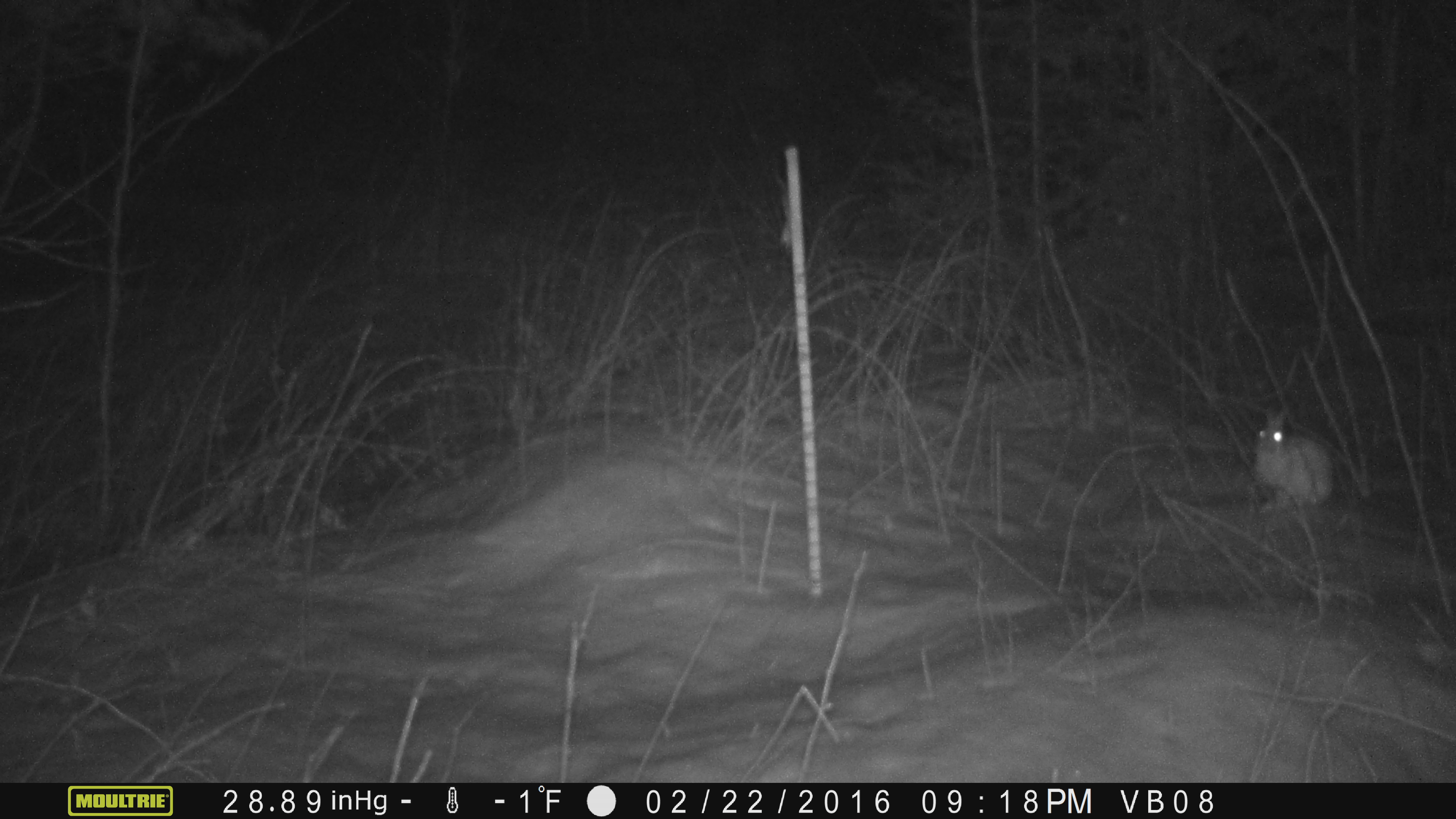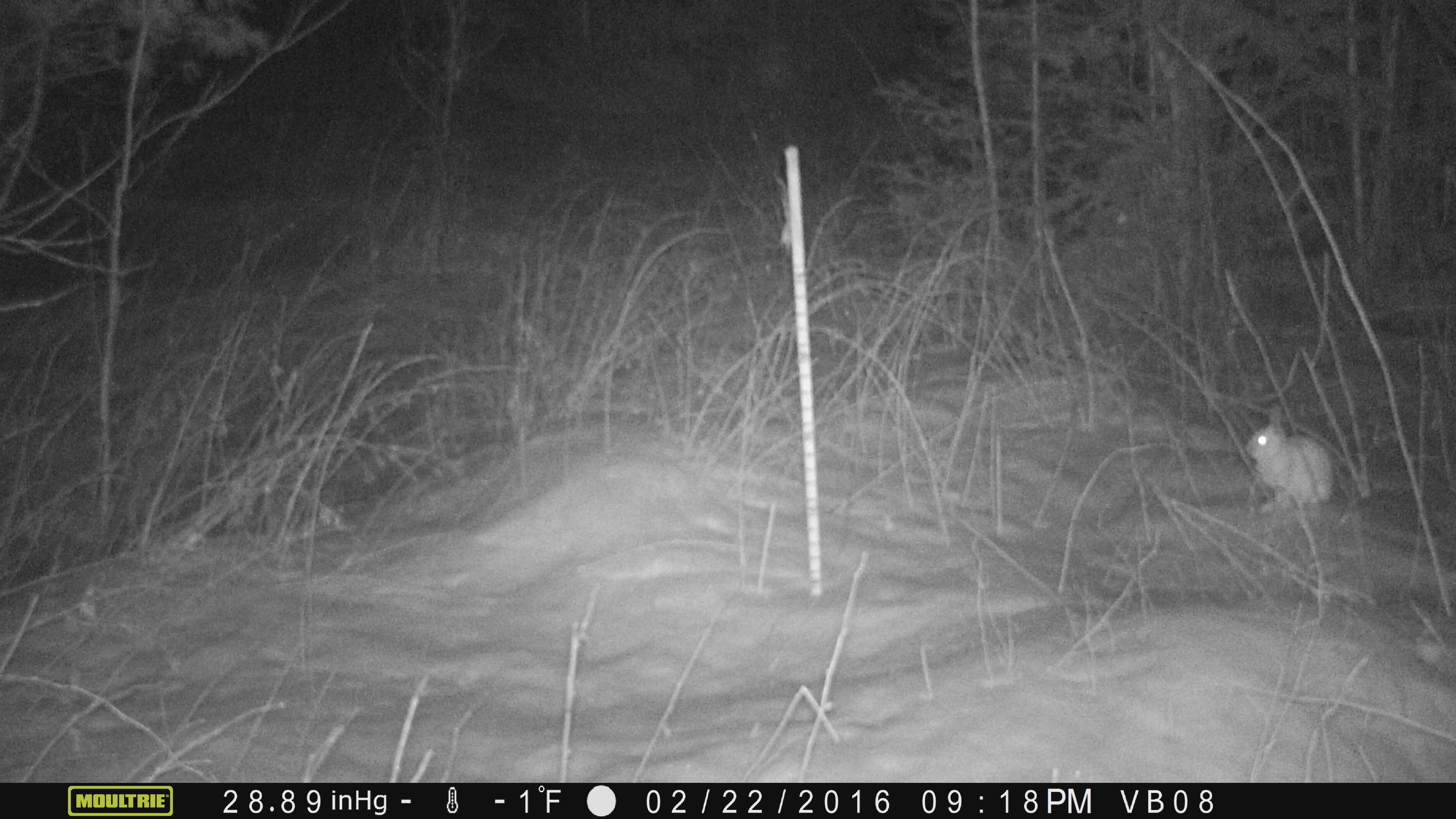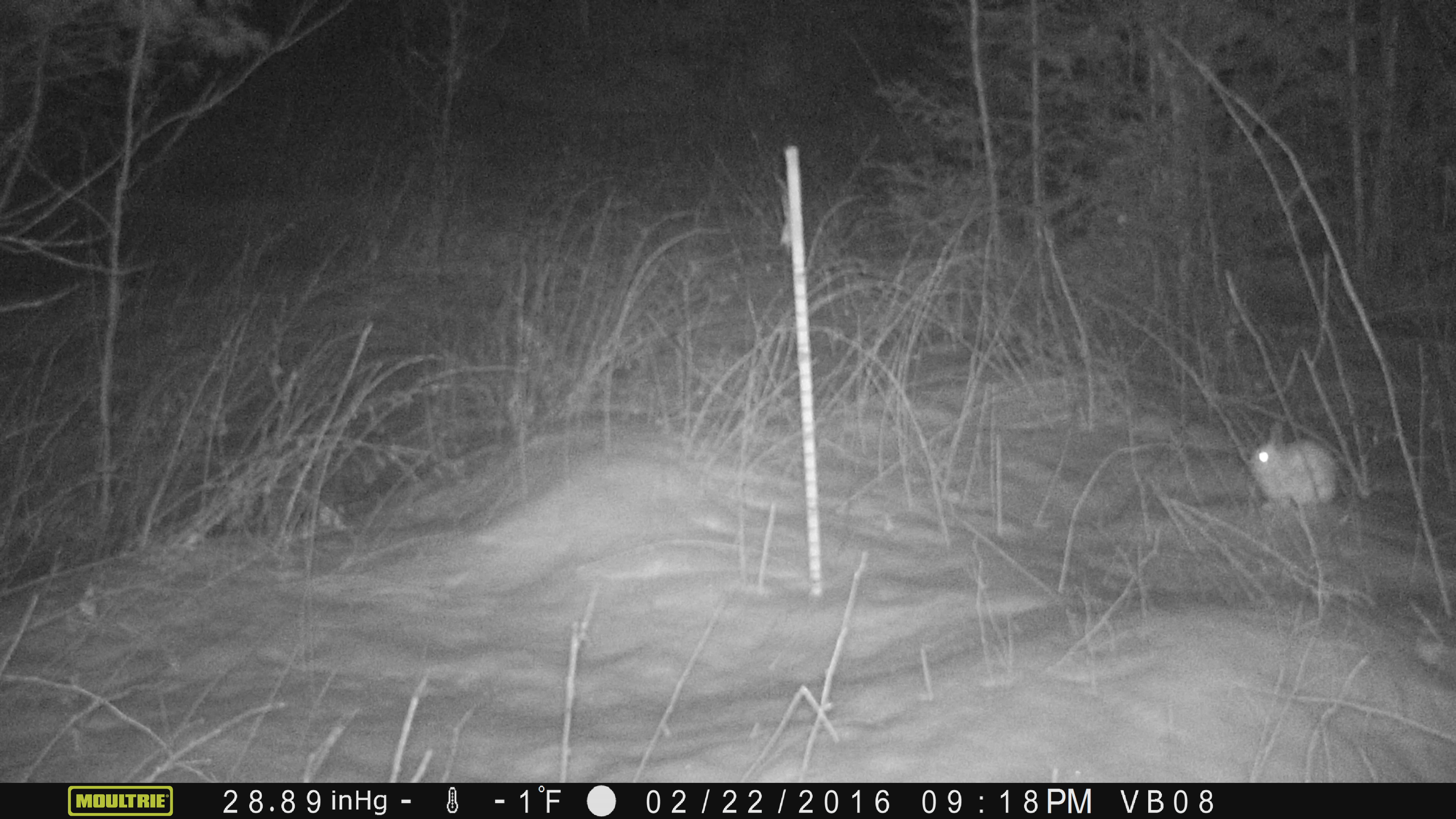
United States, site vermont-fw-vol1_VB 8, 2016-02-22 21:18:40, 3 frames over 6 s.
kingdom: Animalia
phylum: Chordata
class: Mammalia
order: Lagomorpha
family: Leporidae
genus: Lepus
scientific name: Lepus americanus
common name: snowshoe hare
Snowshoe hare (Lepus americanus).